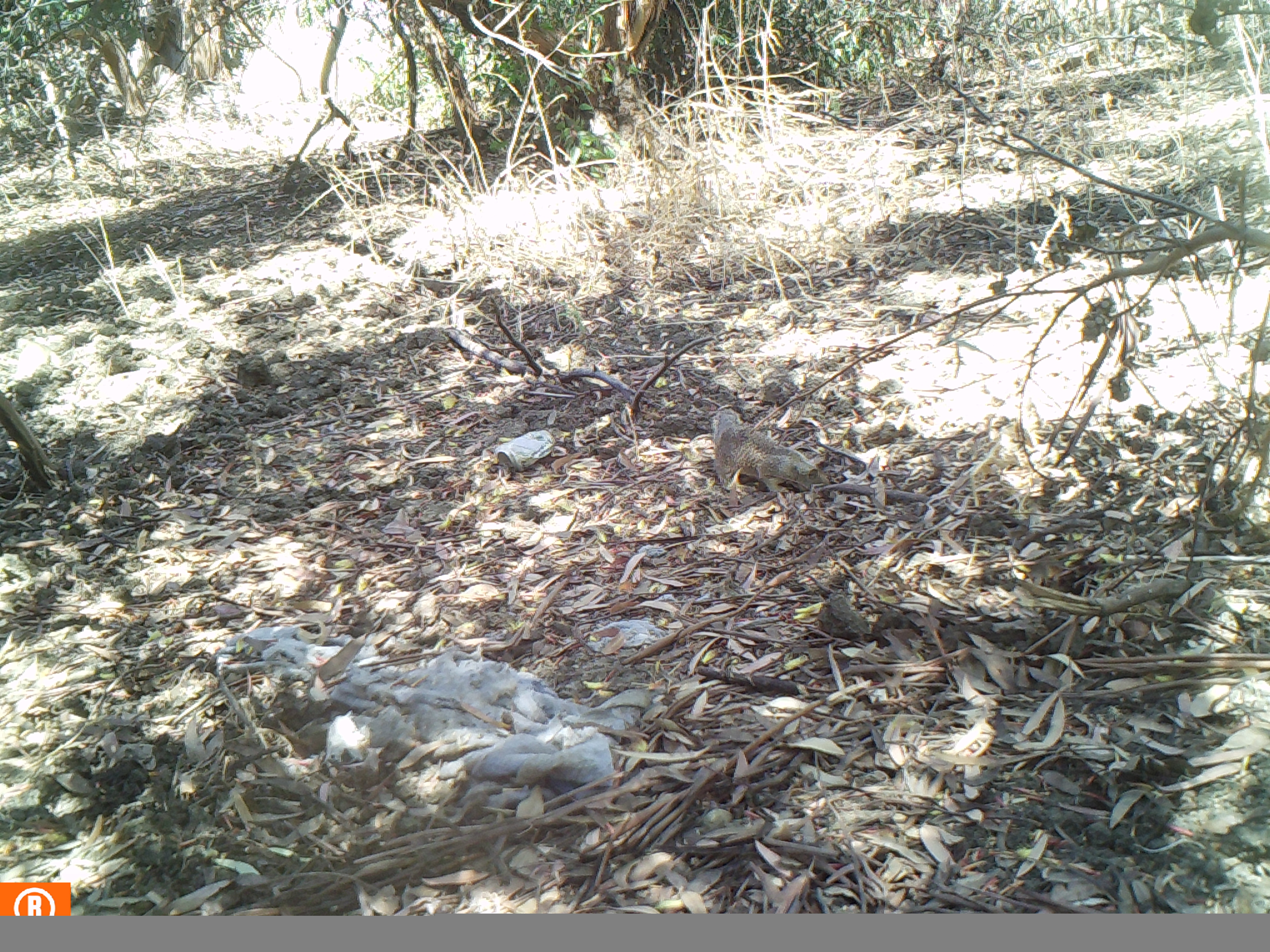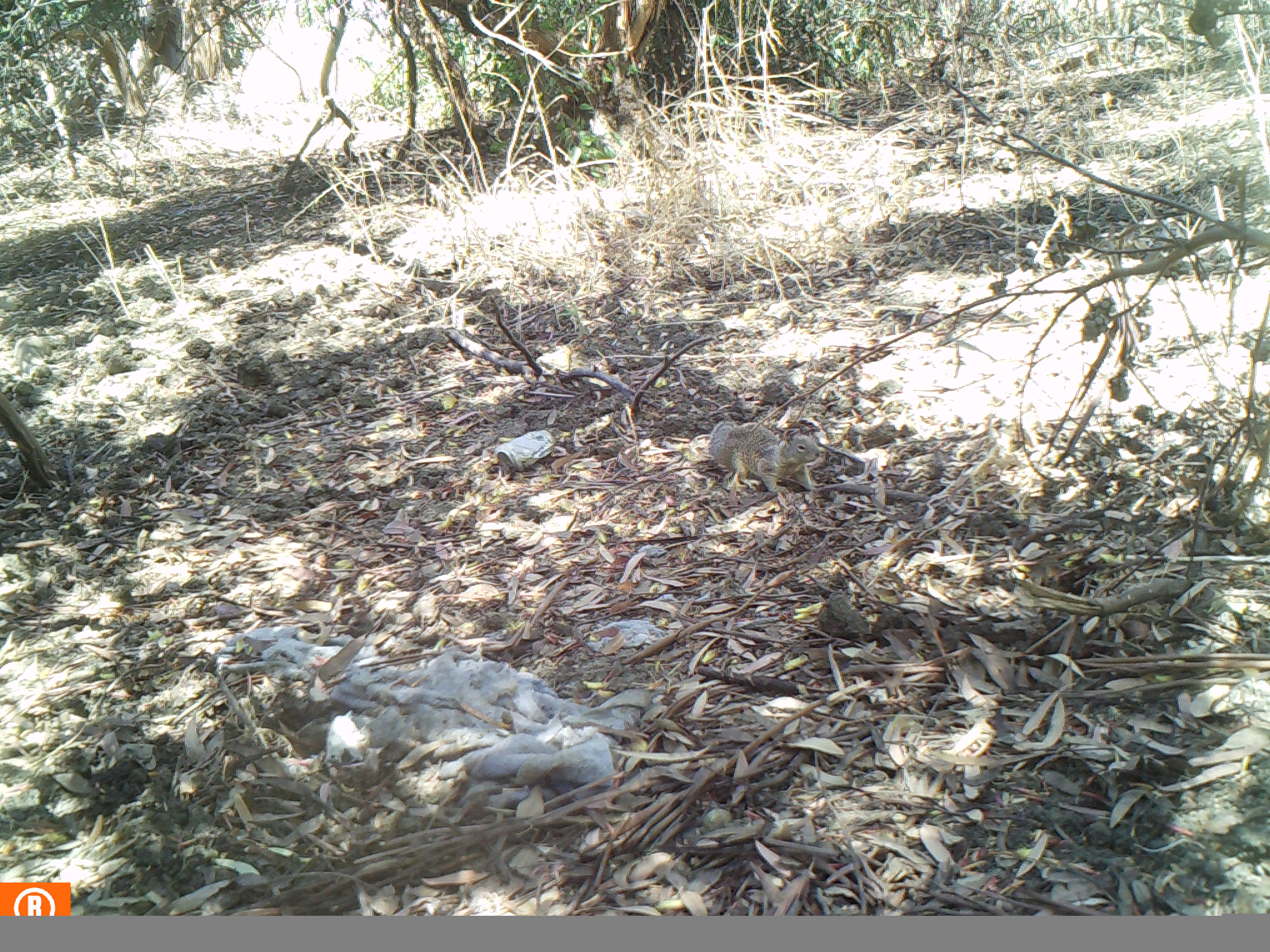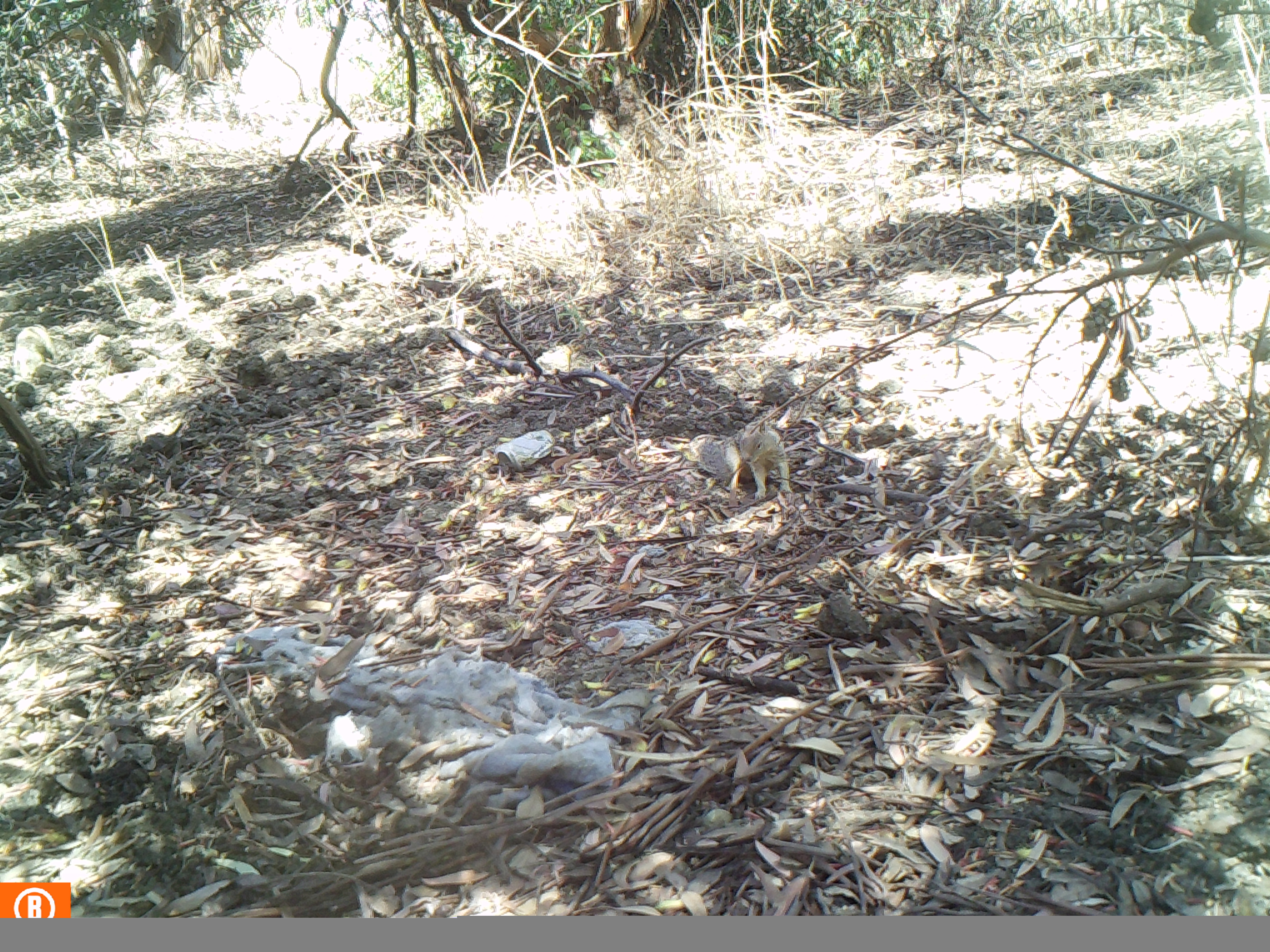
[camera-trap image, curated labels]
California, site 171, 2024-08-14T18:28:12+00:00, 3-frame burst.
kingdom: Animalia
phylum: Chordata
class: Mammalia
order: Rodentia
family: Sciuridae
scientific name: Sciuridae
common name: squirrel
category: unknown squirrel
Unknown squirrel (squirrel) (Sciuridae).